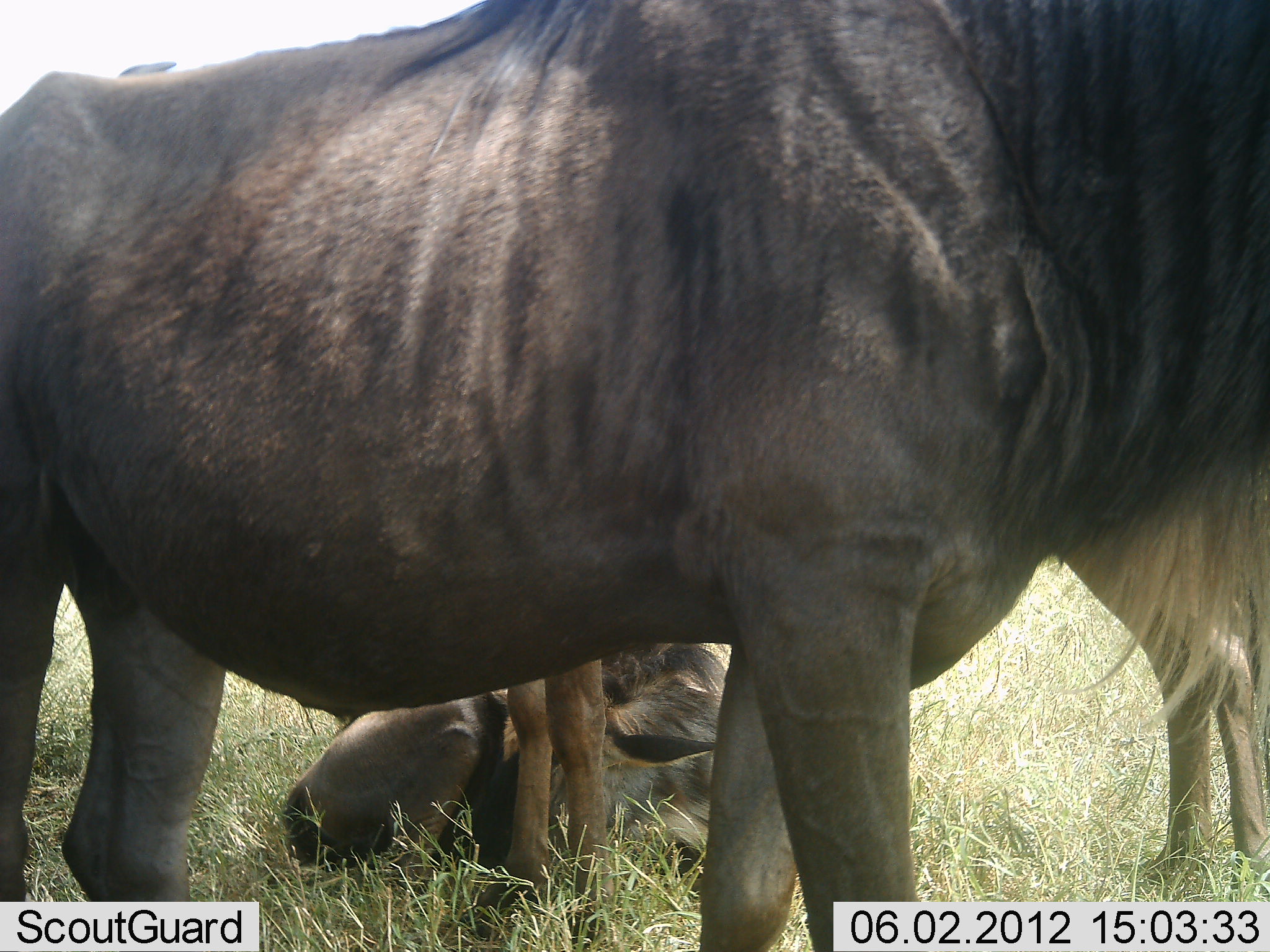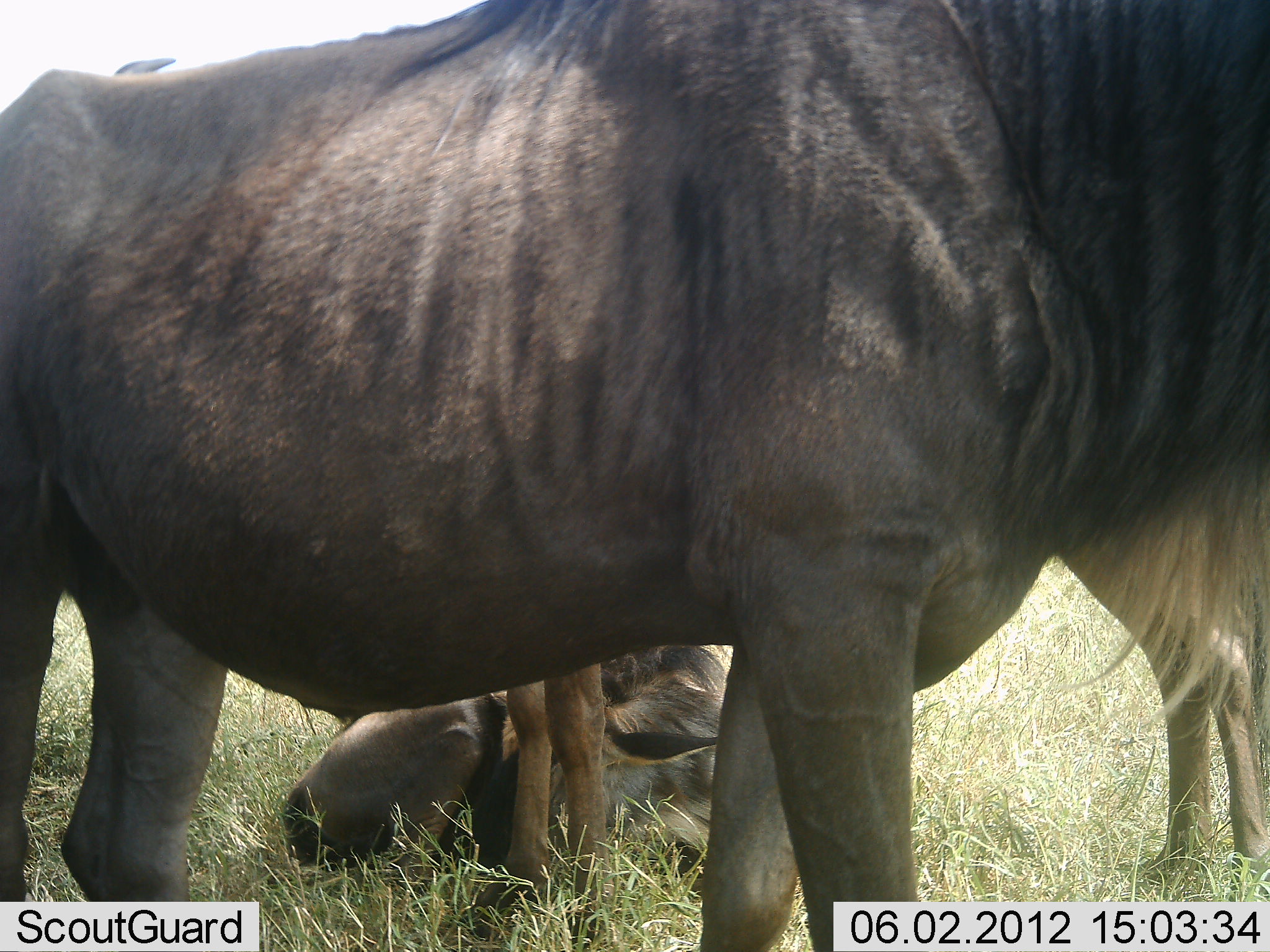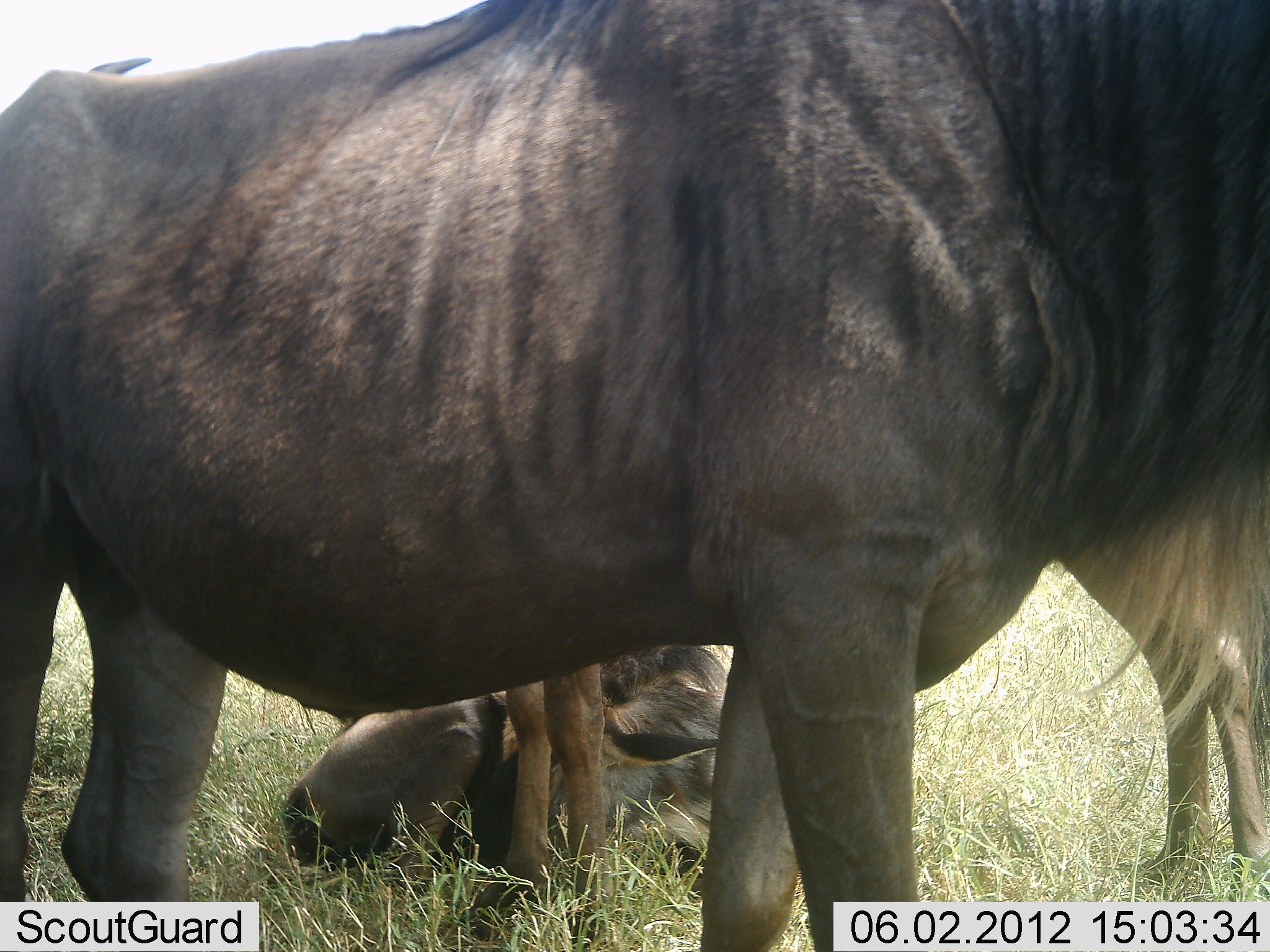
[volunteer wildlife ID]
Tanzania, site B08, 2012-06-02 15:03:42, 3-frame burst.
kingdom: Animalia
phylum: Chordata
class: Mammalia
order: Artiodactyla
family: Bovidae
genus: Connochaetes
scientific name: Connochaetes taurinus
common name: blue wildebeest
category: wildebeest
Wildebeest (blue wildebeest) (Connochaetes taurinus), count 3. Behavior (volunteer vote fractions): standing 100%, resting 80%, moving 0%, interacting 0%. Young present (vote fraction): 20%. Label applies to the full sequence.